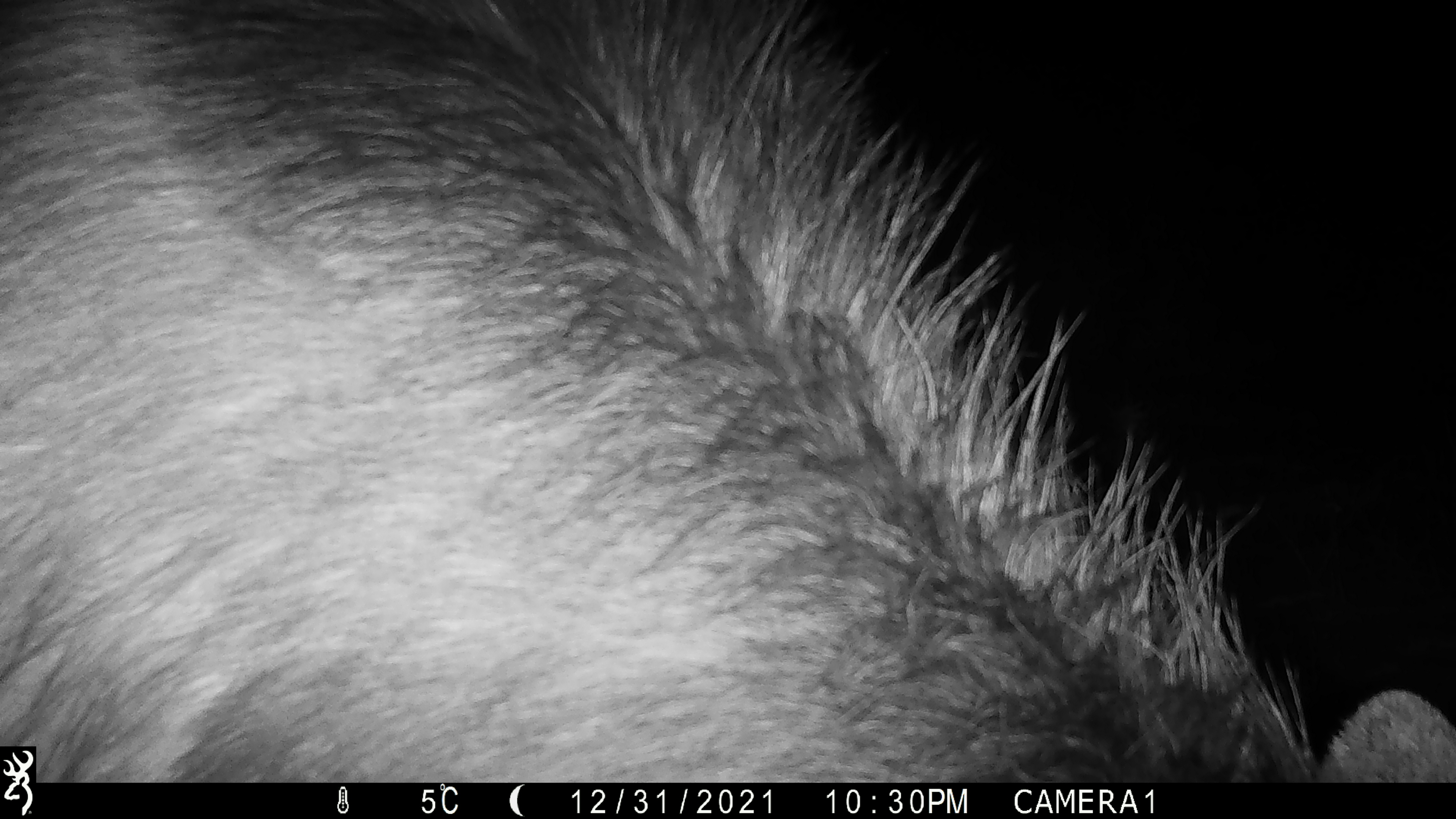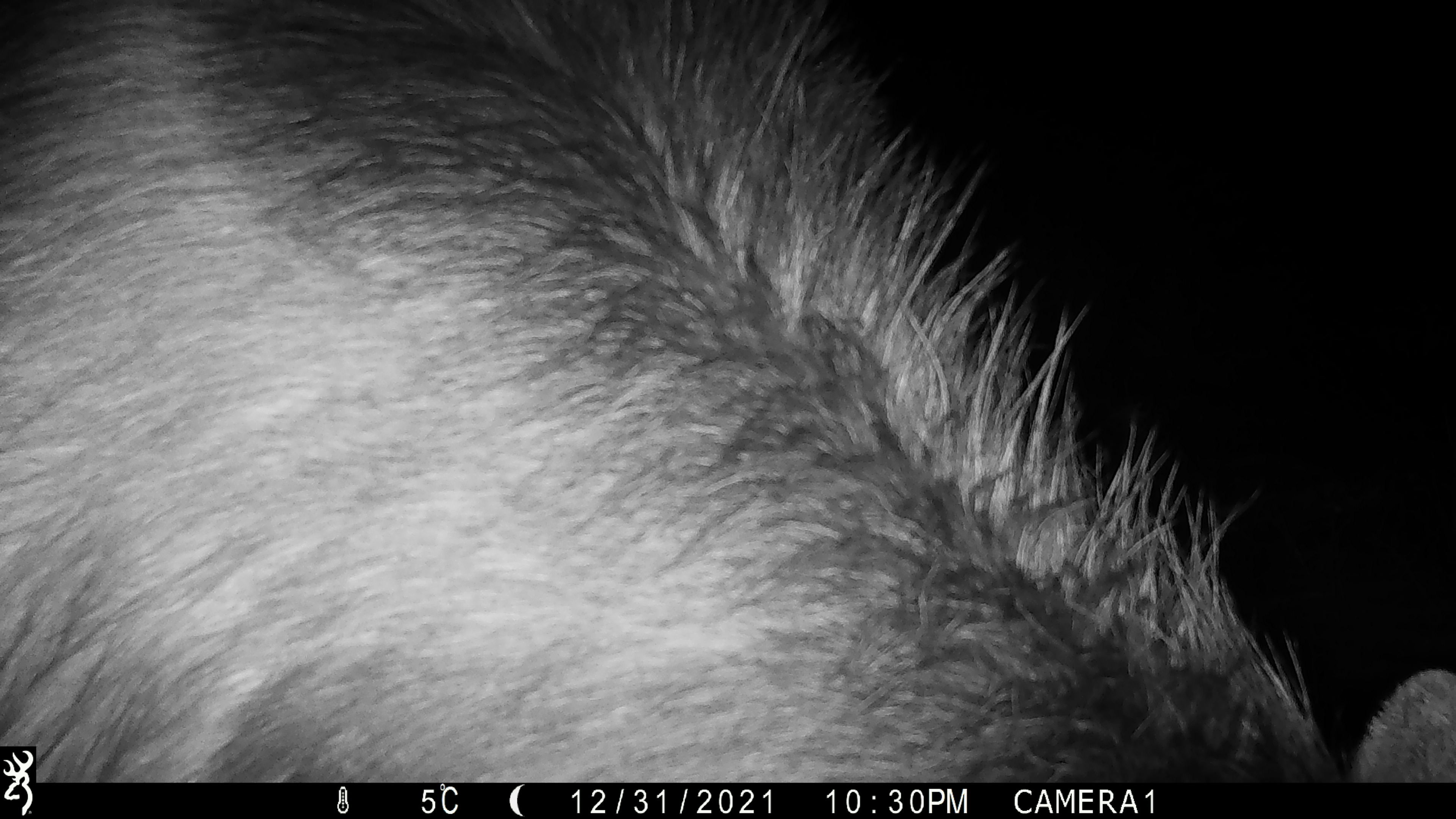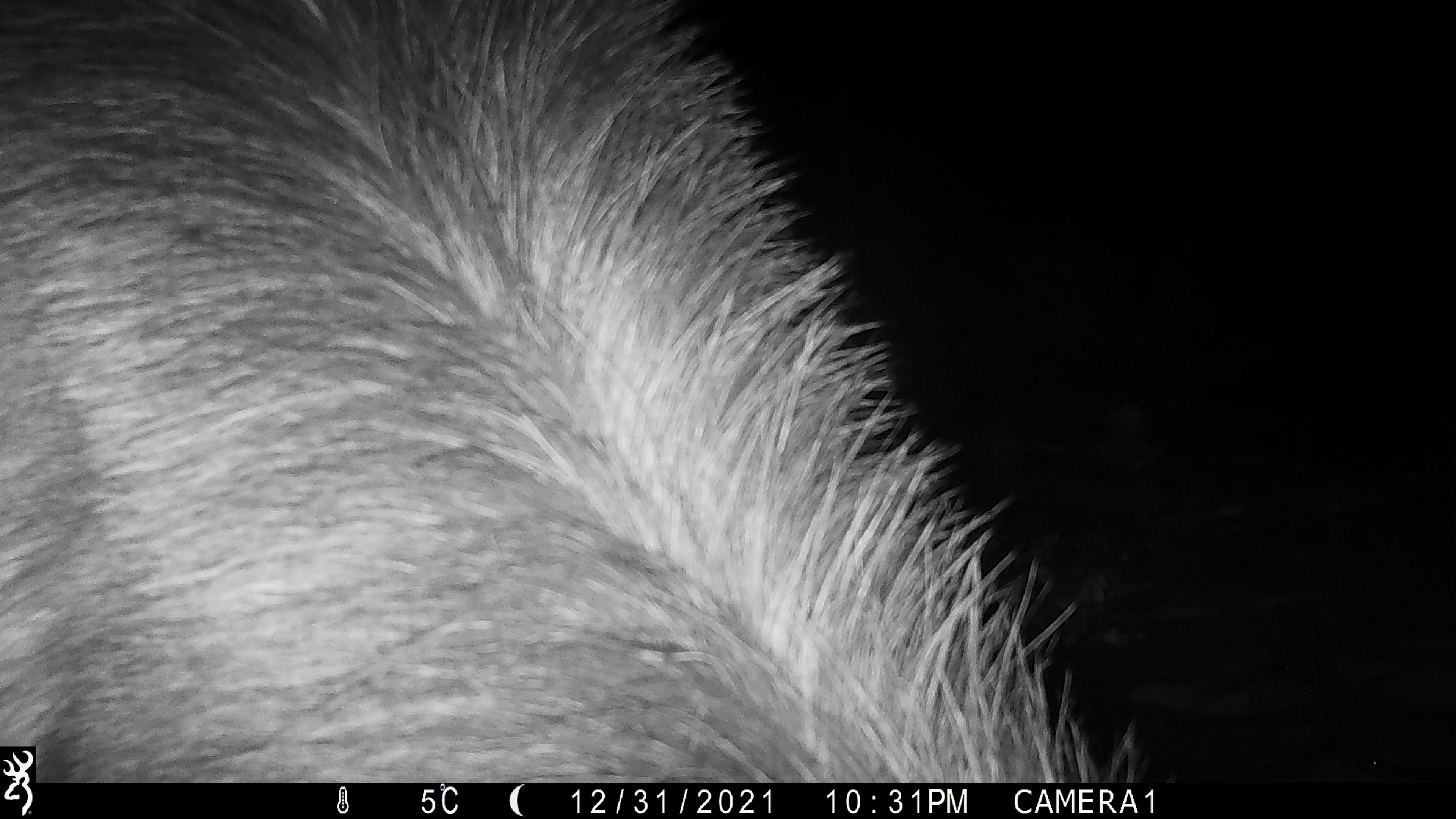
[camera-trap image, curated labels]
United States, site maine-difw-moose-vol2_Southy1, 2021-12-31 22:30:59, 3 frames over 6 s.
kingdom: Animalia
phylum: Chordata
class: Mammalia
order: Artiodactyla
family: Cervidae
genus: Alces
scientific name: Alces alces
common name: moose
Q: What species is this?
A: Moose (Alces alces).